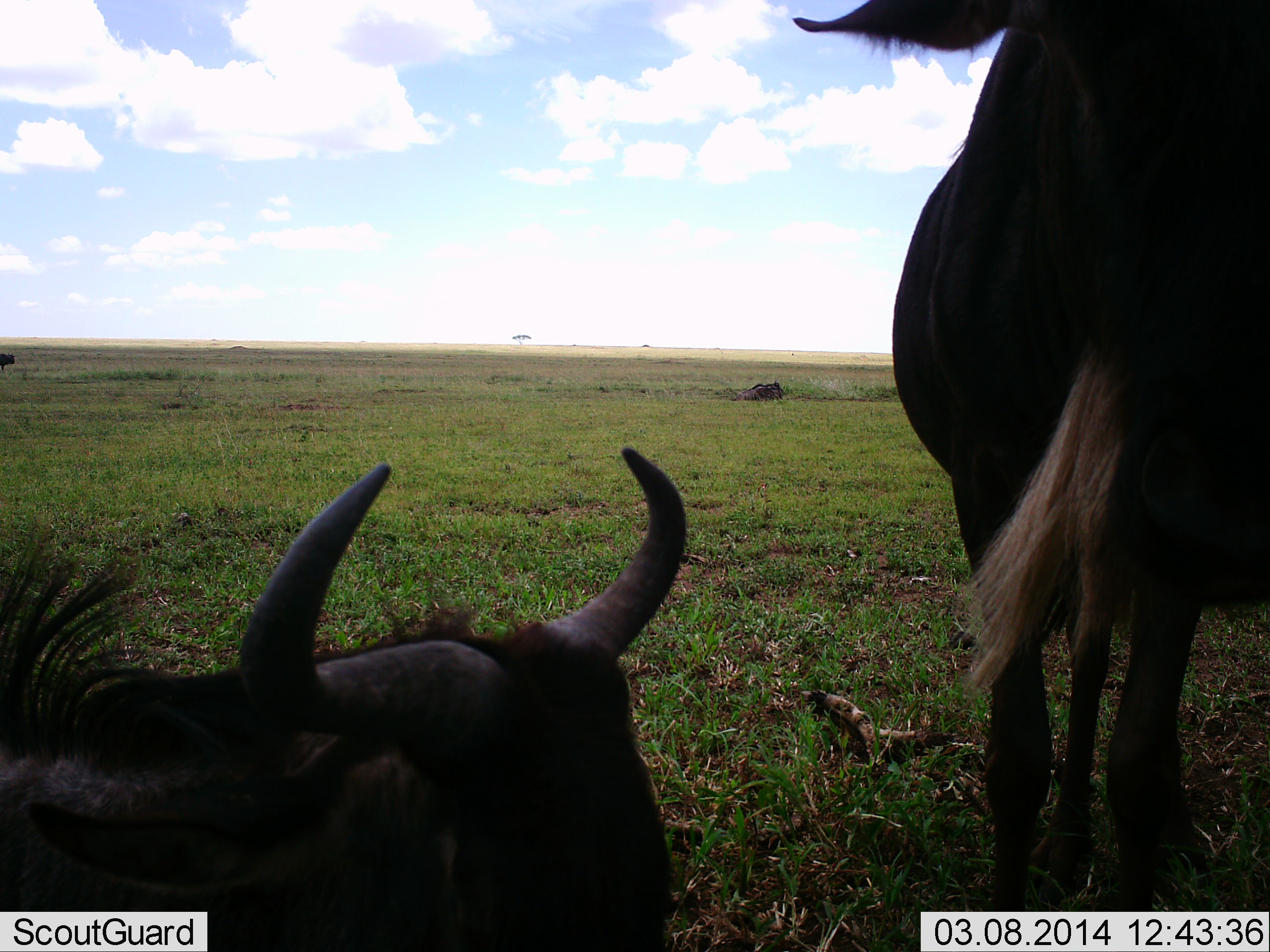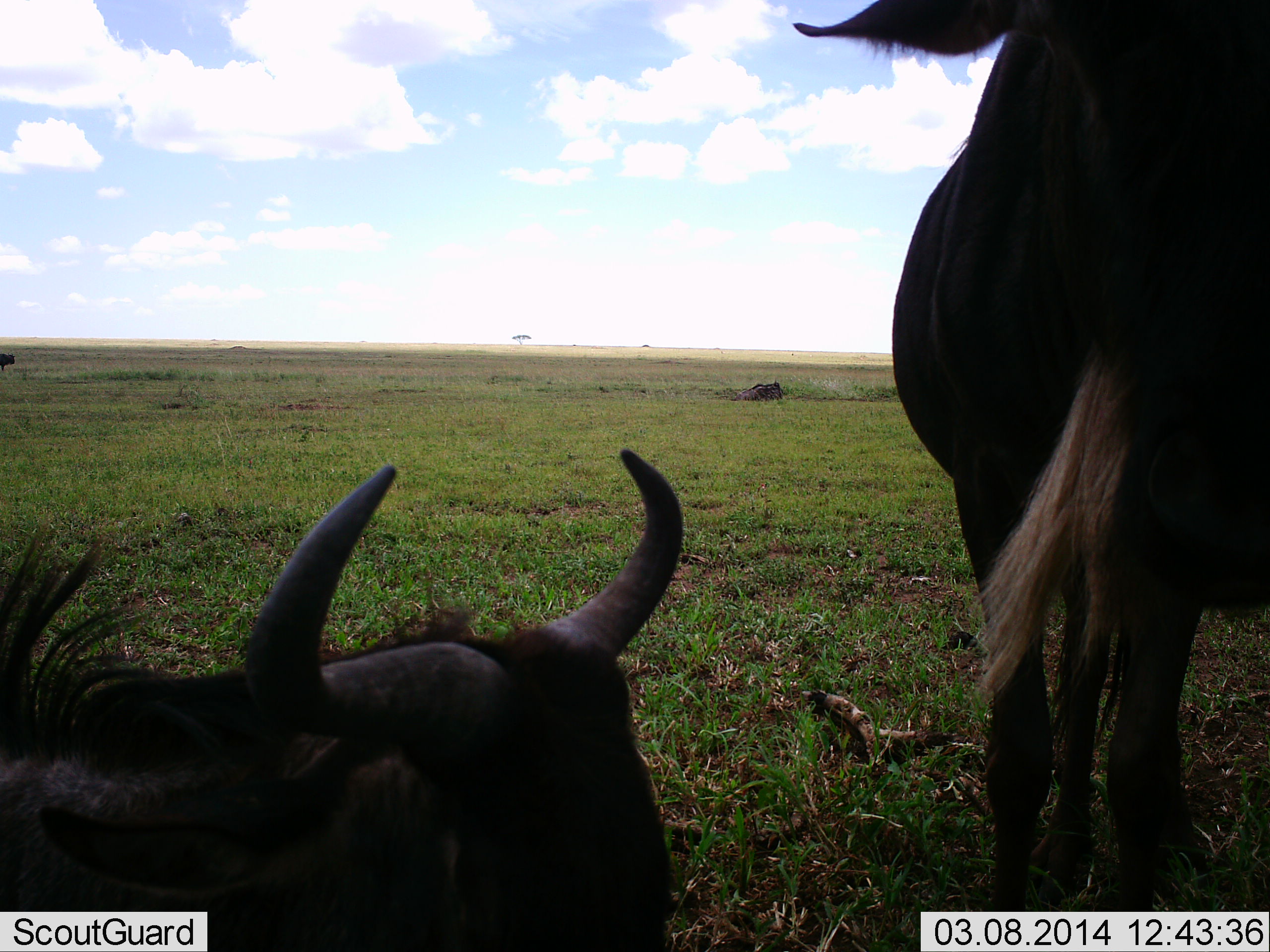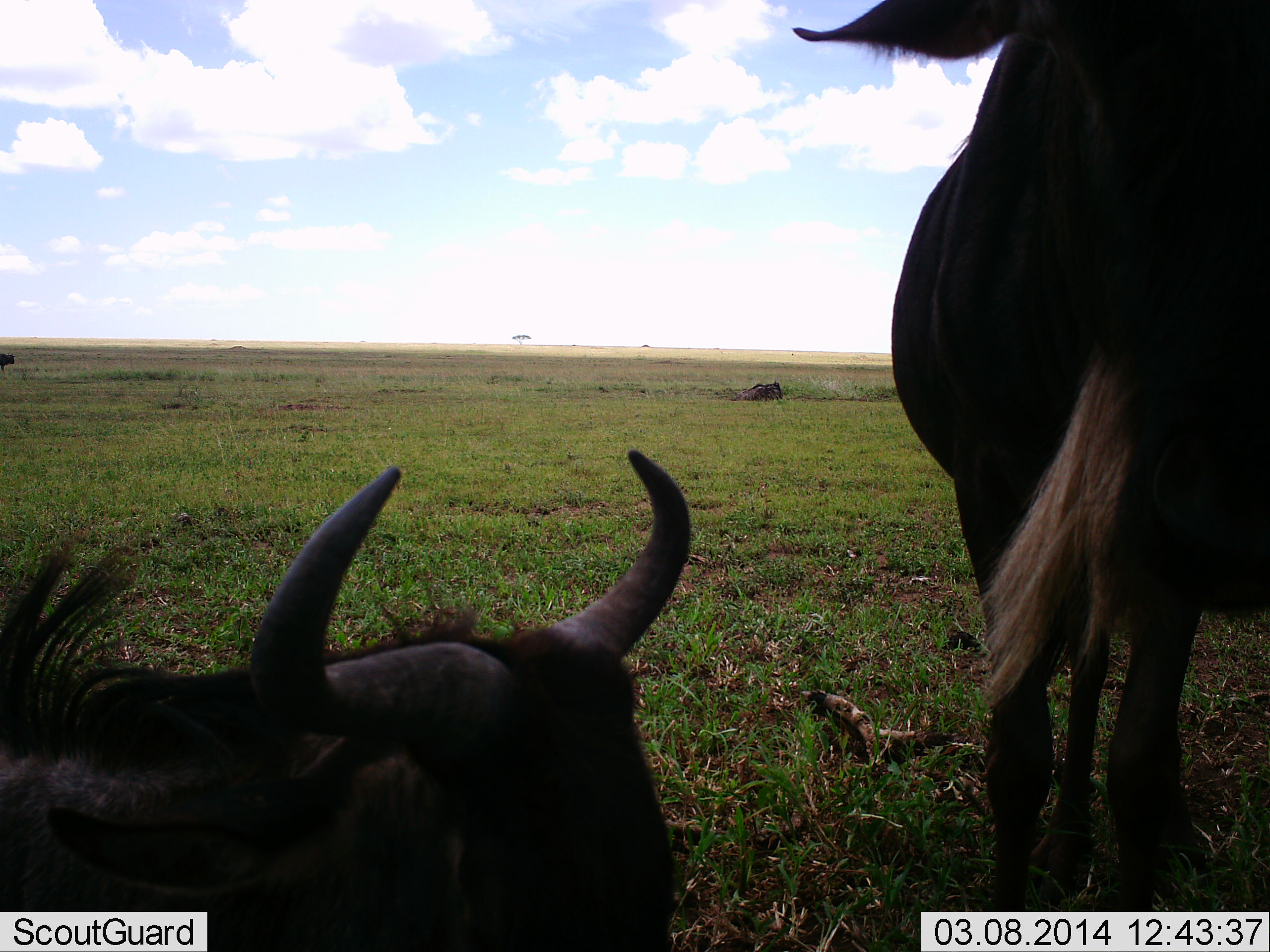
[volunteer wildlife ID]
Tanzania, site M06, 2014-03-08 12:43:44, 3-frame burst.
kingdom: Animalia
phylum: Chordata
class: Mammalia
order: Artiodactyla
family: Bovidae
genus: Connochaetes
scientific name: Connochaetes taurinus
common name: blue wildebeest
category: wildebeest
Wildebeest (blue wildebeest) (Connochaetes taurinus), count 2. Behavior (volunteer vote fractions): standing 90%, resting 100%, moving 0%, interacting 0%. Young present (vote fraction): 0%. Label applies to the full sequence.